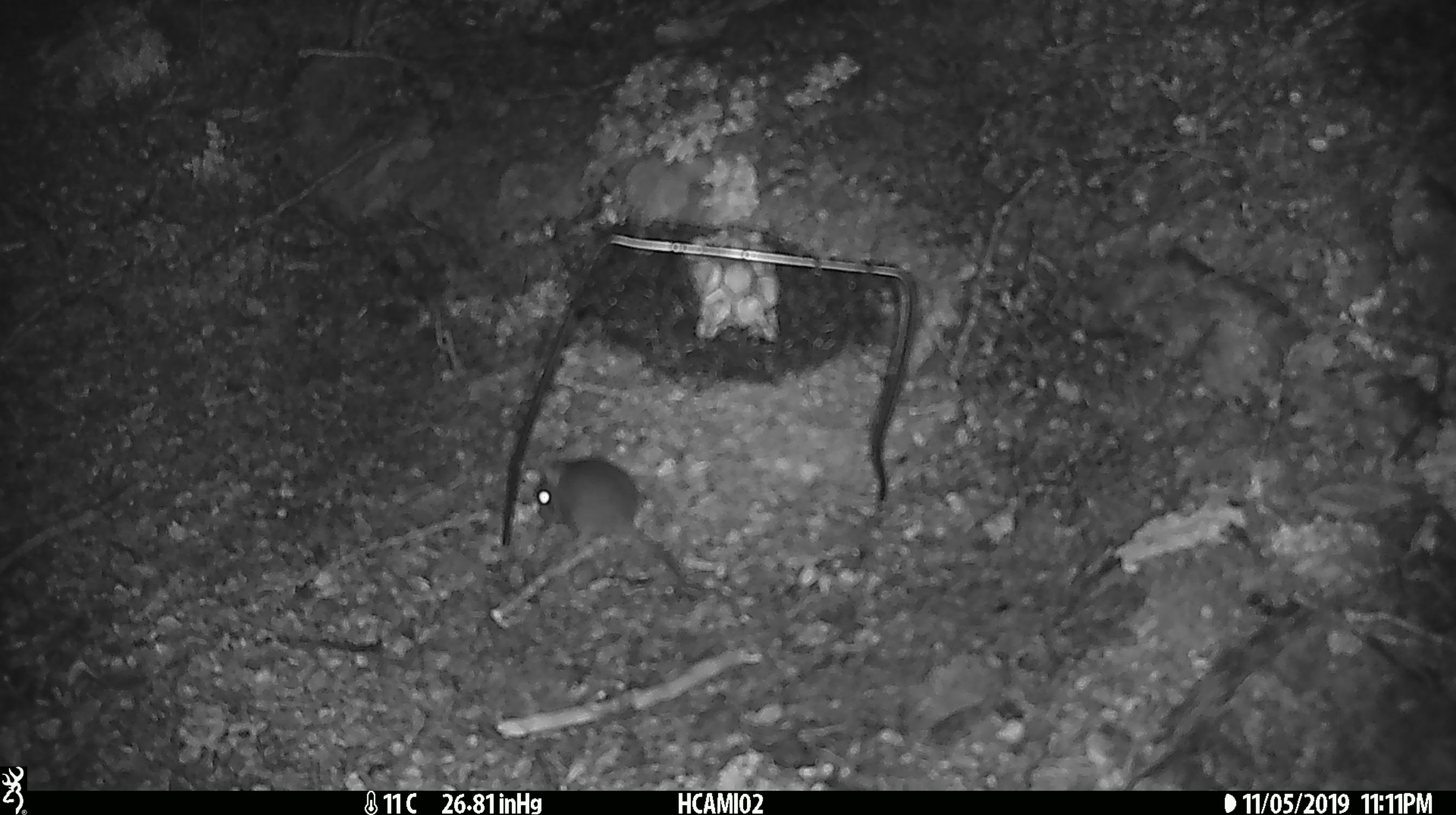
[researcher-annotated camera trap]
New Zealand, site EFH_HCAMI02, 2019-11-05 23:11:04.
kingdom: Animalia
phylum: Chordata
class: Mammalia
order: Rodentia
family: Muridae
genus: Mus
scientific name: Mus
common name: mouse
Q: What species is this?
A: Mouse (Mus).